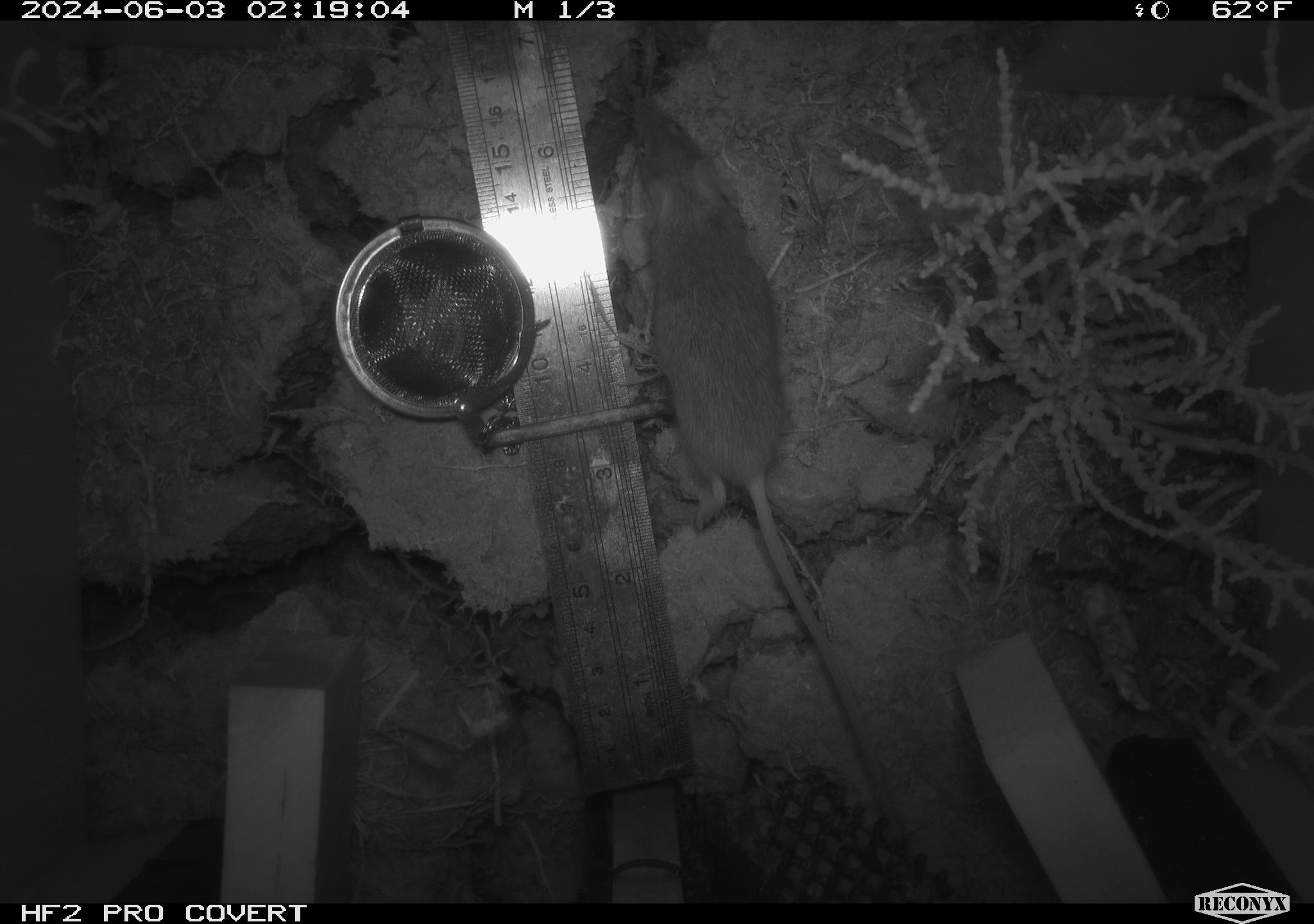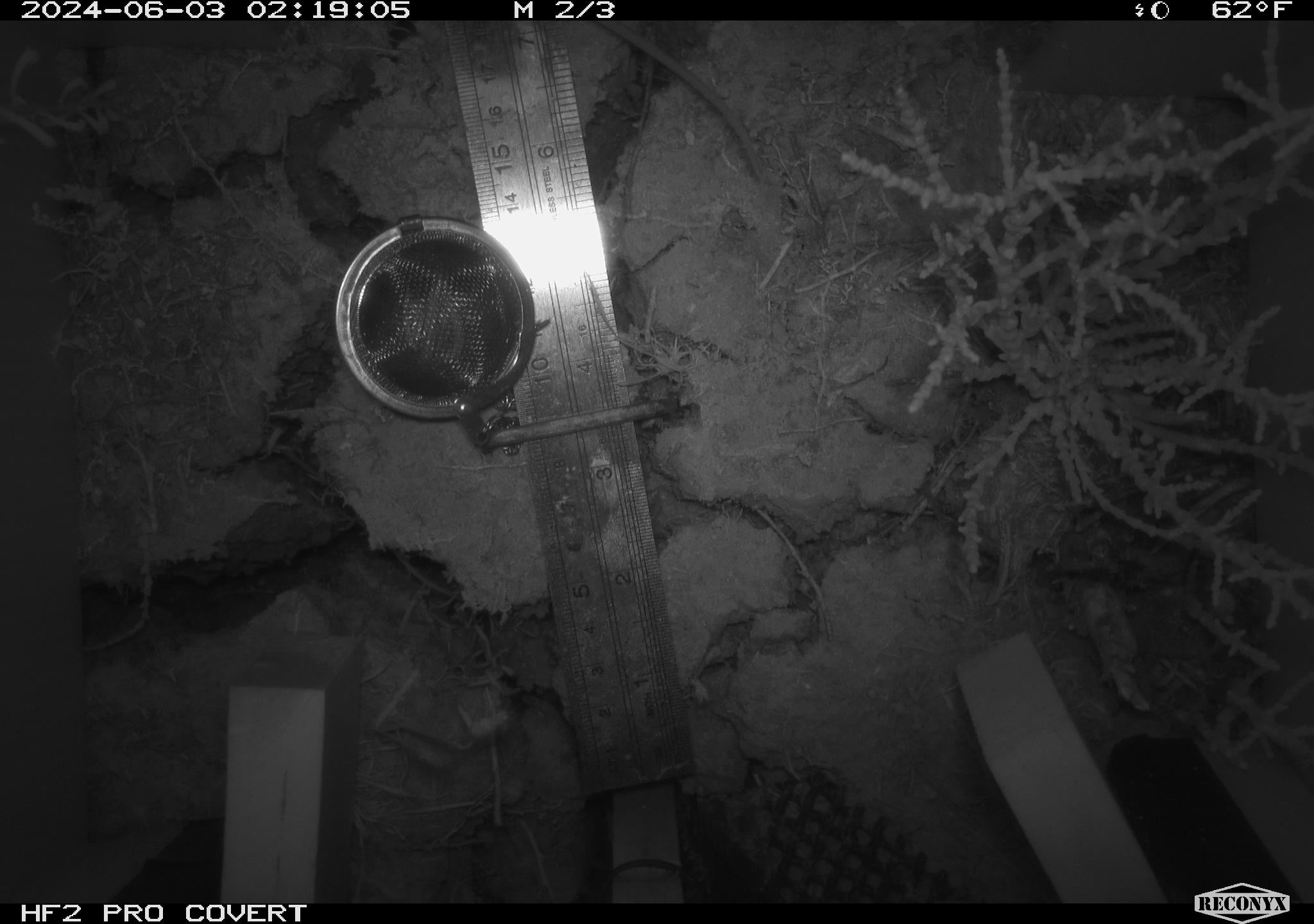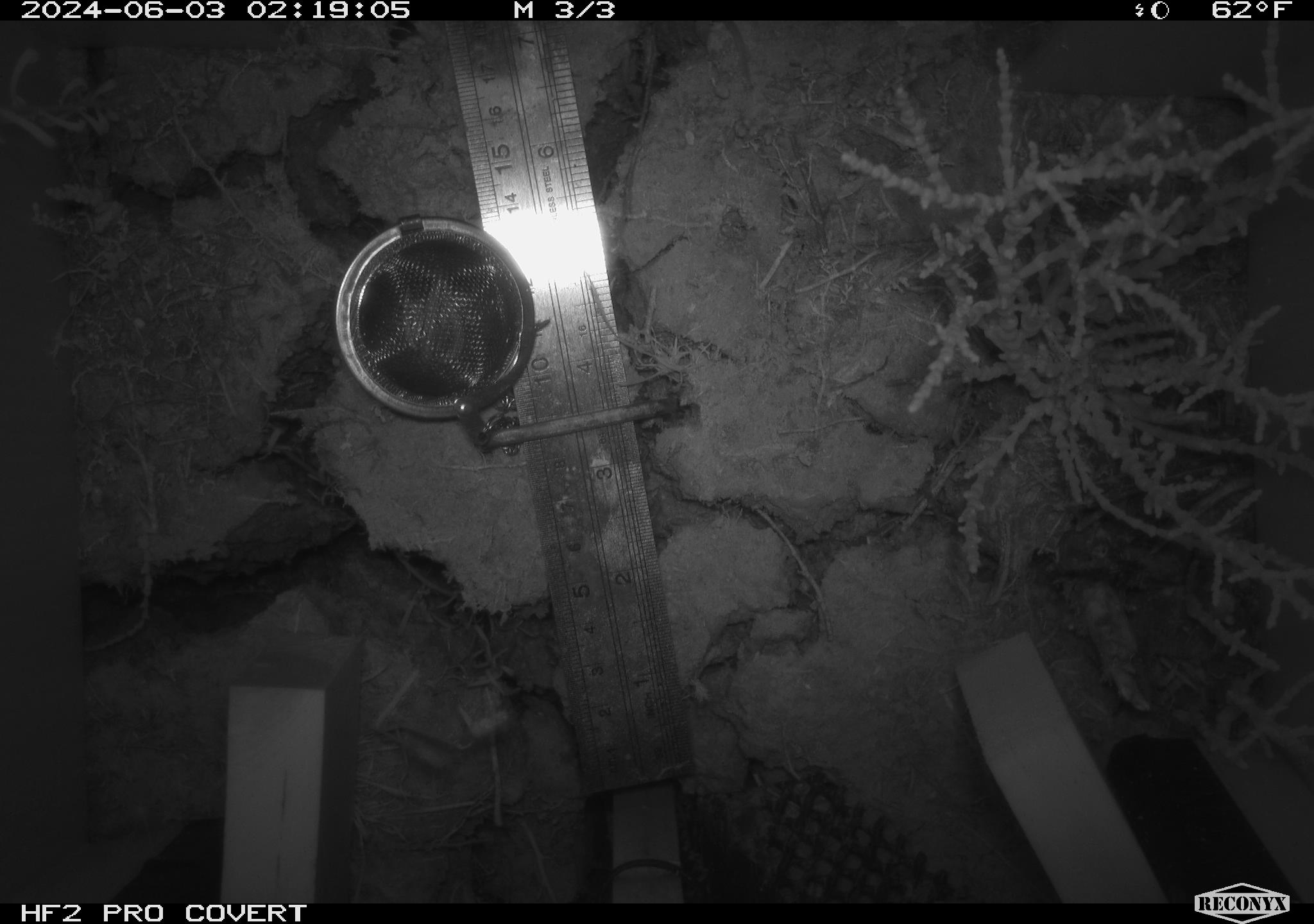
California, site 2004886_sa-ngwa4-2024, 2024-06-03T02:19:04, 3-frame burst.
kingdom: Animalia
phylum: Chordata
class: Mammalia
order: Rodentia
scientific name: Rodentia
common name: mouse species